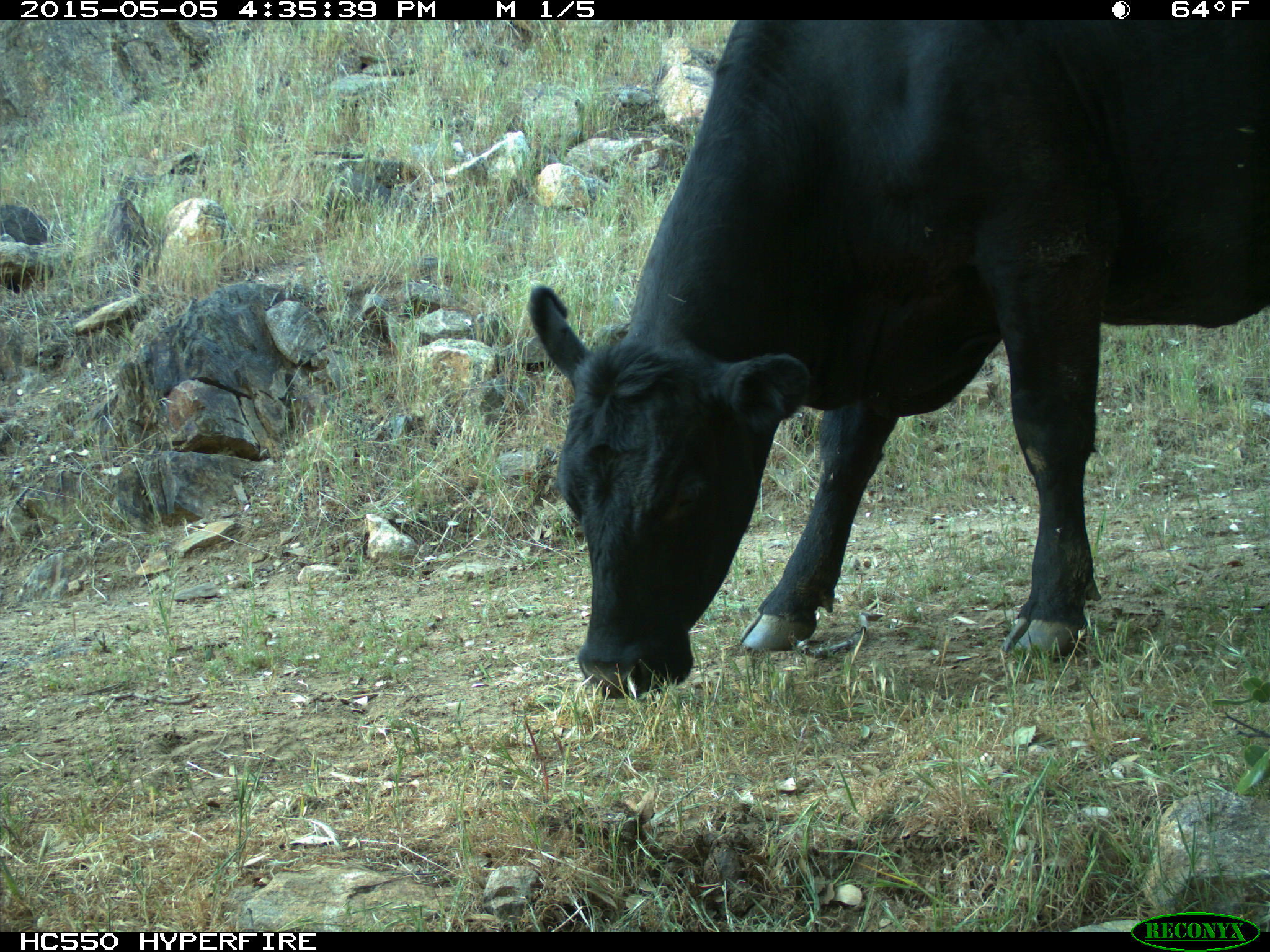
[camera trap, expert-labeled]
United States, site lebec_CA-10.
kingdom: Animalia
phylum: Chordata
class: Mammalia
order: Artiodactyla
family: Bovidae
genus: Bos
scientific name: Bos taurus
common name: domestic cow